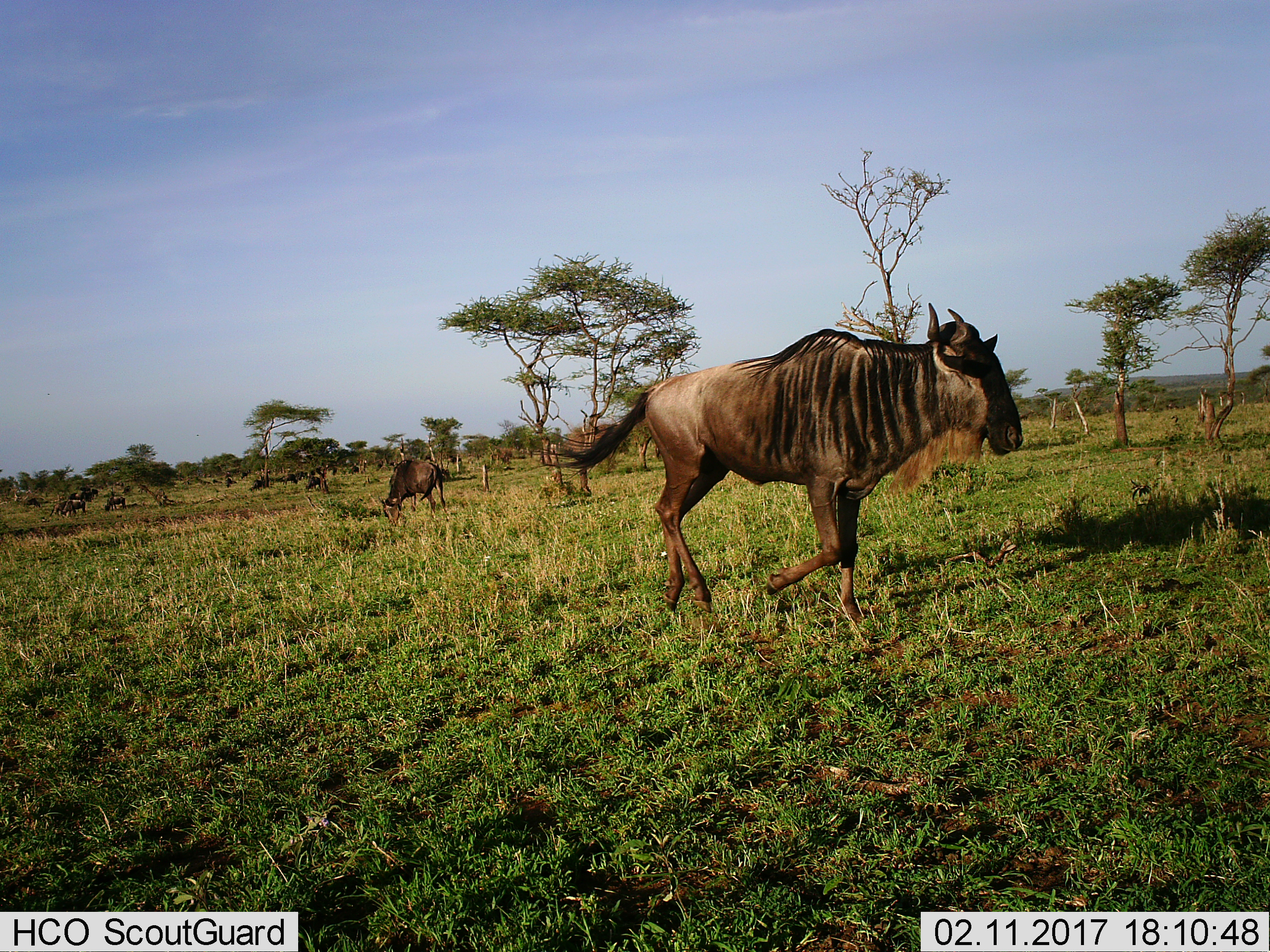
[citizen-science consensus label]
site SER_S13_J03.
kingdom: Animalia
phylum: Chordata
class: Mammalia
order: Artiodactyla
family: Bovidae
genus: Connochaetes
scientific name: Connochaetes taurinus taurinus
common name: blue wildebeest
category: wildebeestblue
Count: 11-50.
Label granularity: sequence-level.